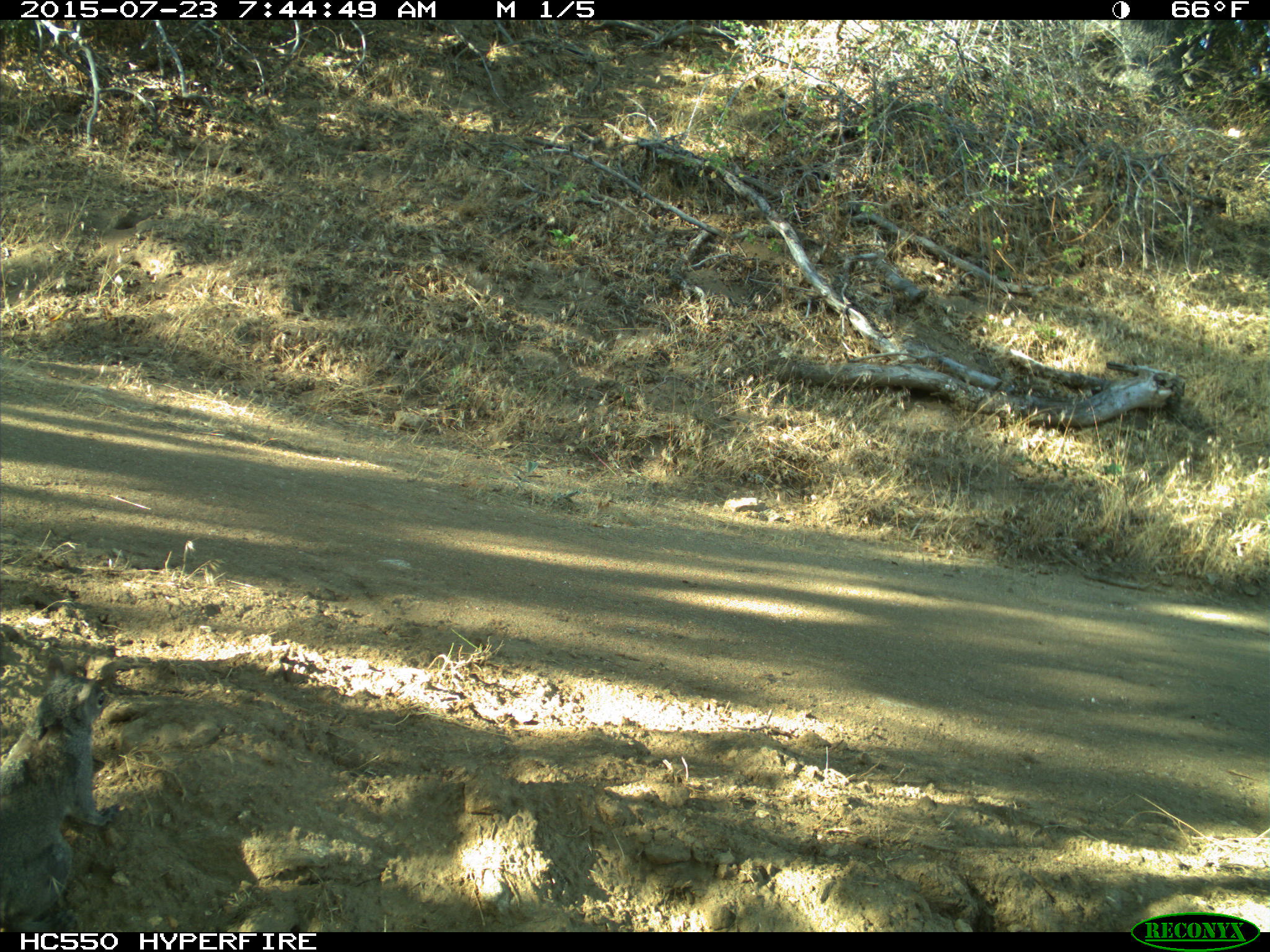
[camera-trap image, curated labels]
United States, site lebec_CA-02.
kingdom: Animalia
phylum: Chordata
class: Mammalia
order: Rodentia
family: Sciuridae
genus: Sciurus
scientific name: Sciurus carolinensis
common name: eastern gray squirrel